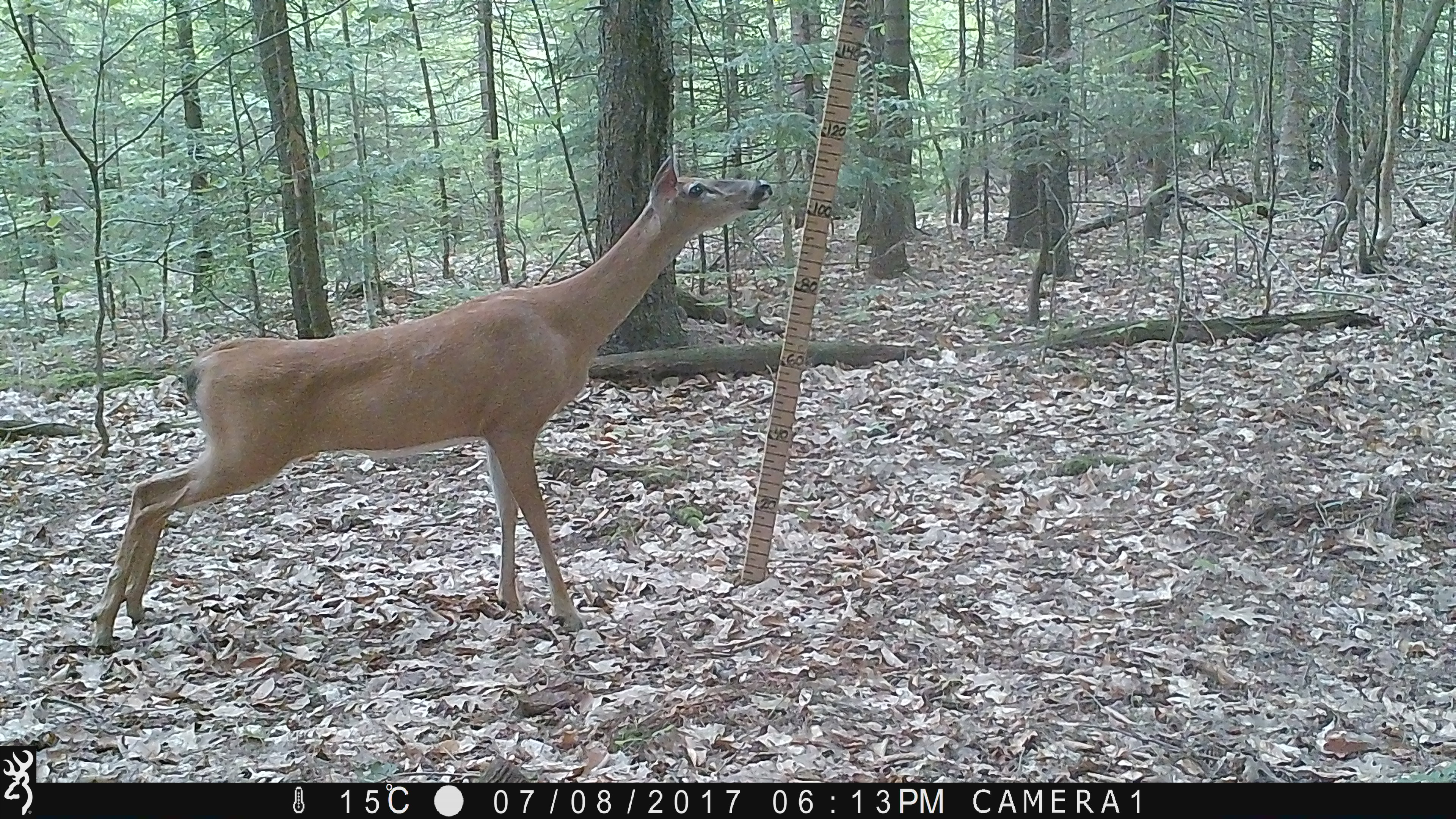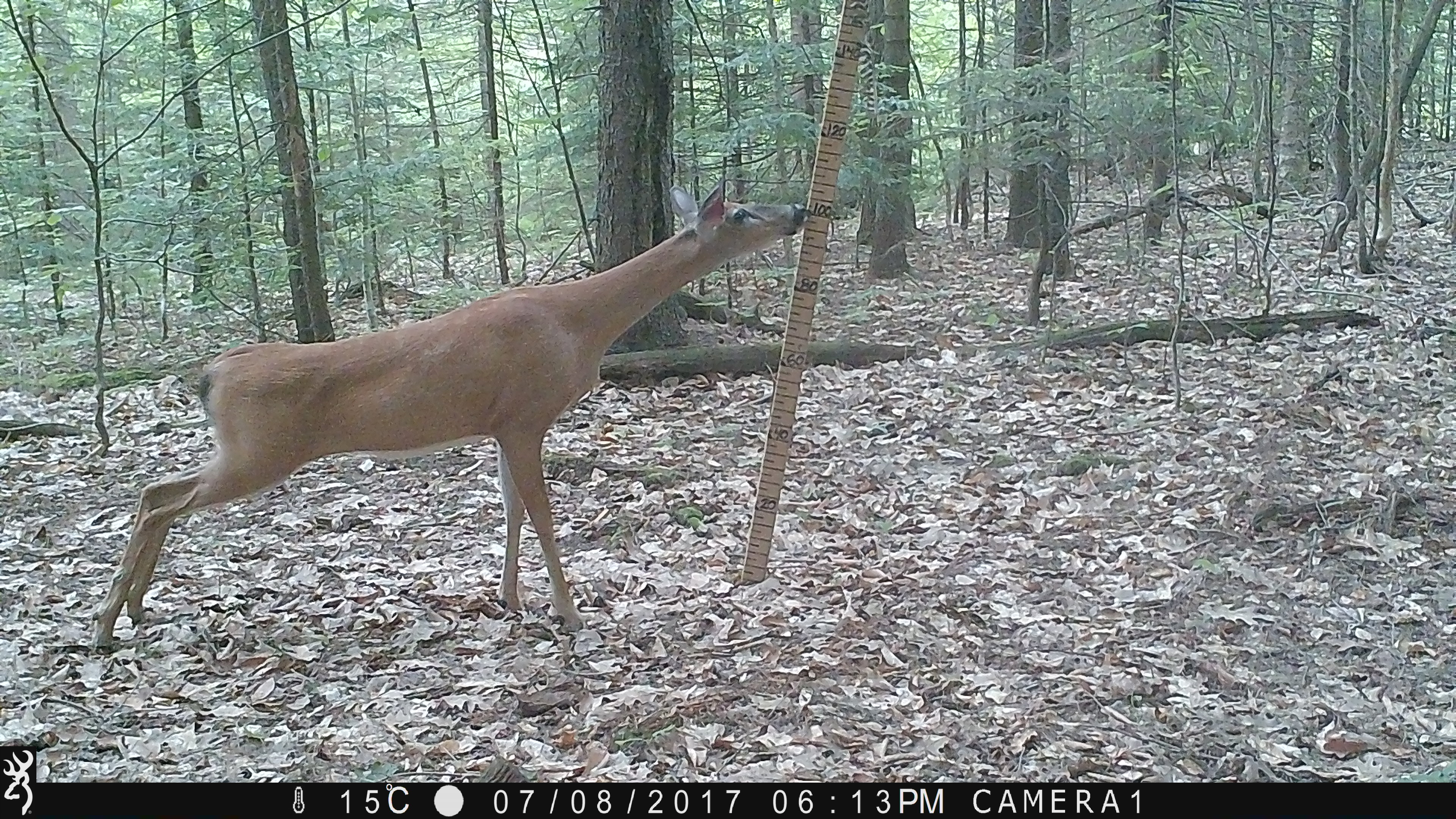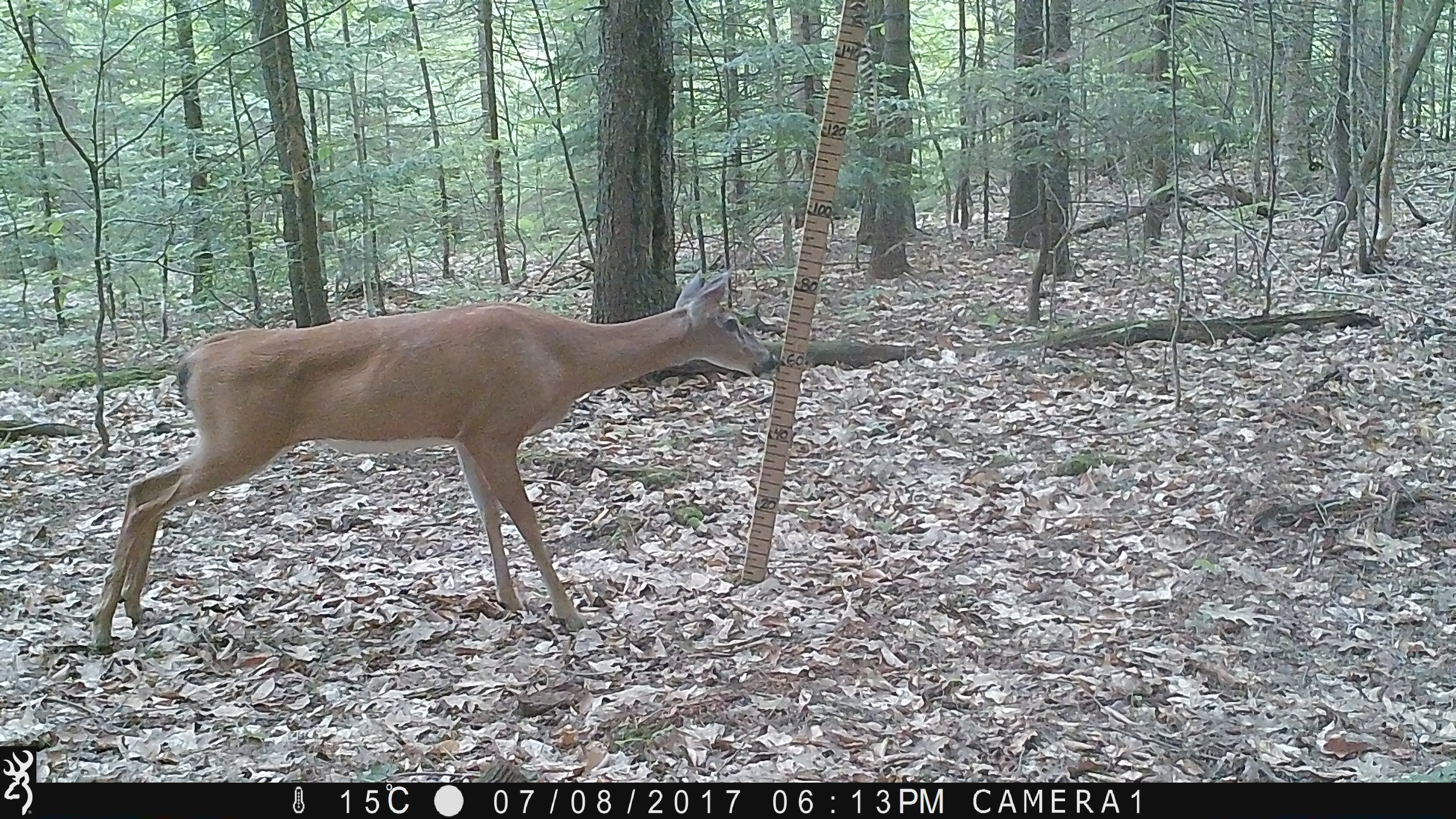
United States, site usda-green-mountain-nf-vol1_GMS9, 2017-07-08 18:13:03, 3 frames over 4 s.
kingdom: Animalia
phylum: Chordata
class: Mammalia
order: Artiodactyla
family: Cervidae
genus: Odocoileus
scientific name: Odocoileus virginianus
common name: white-tailed deer